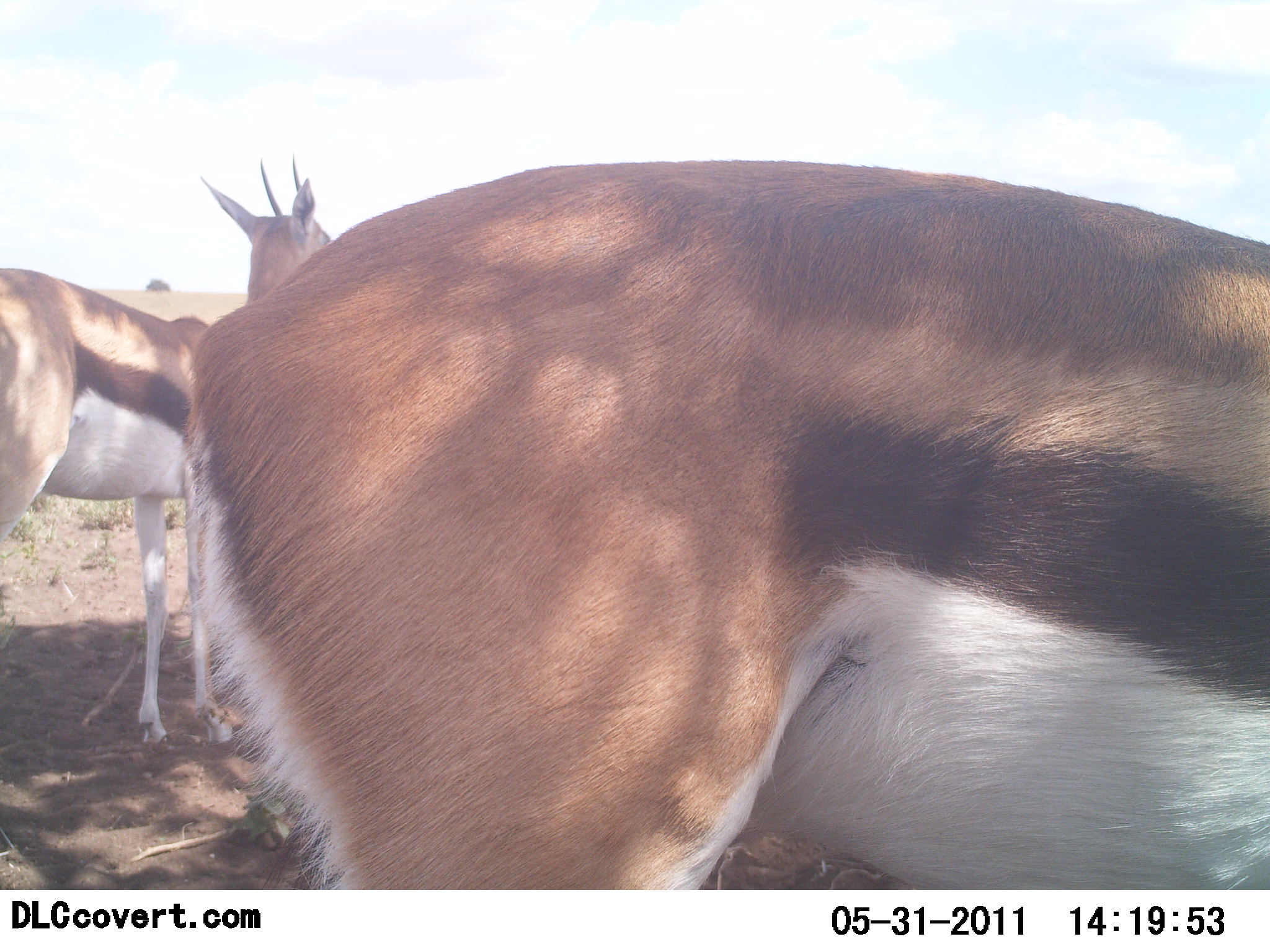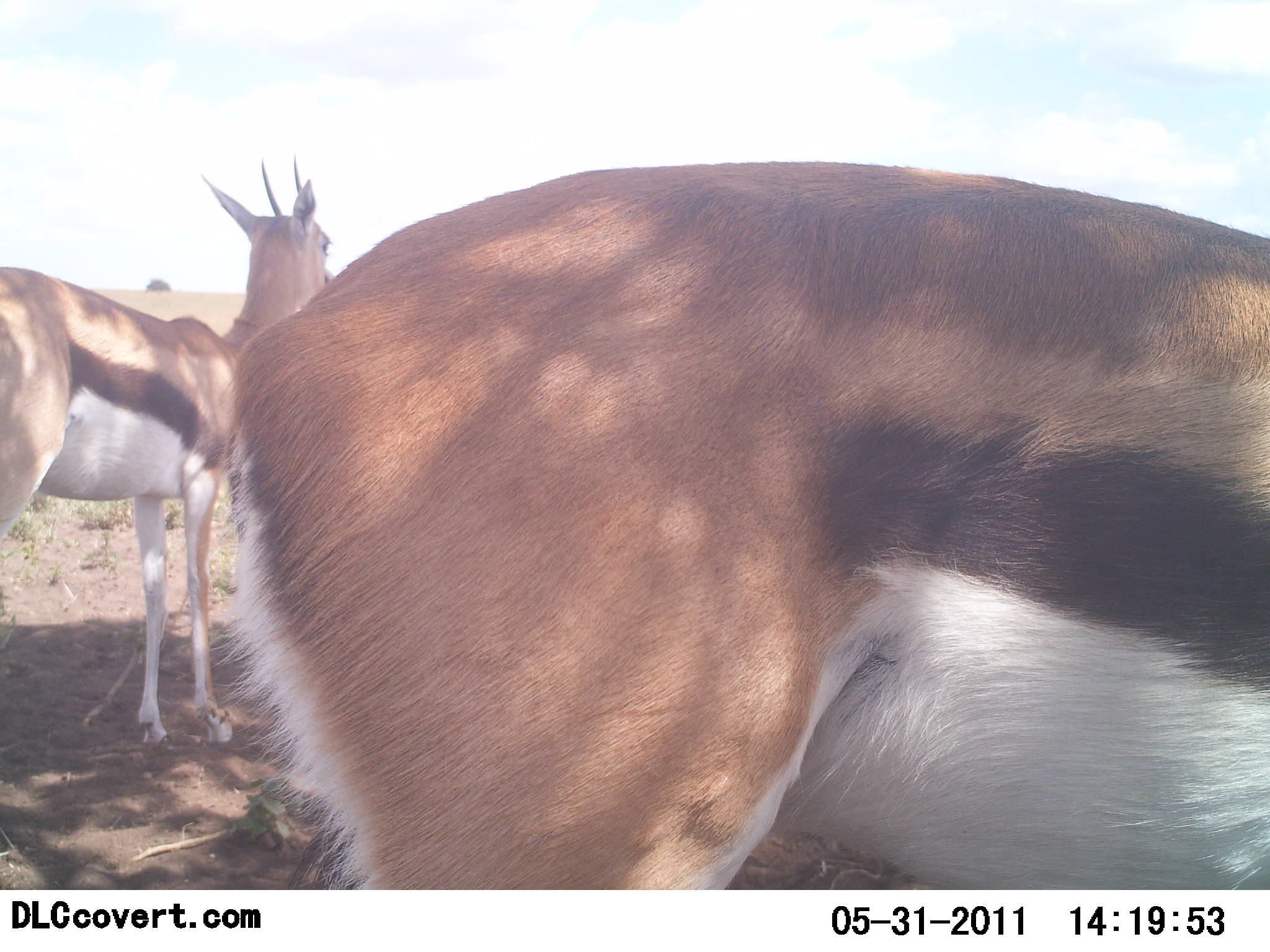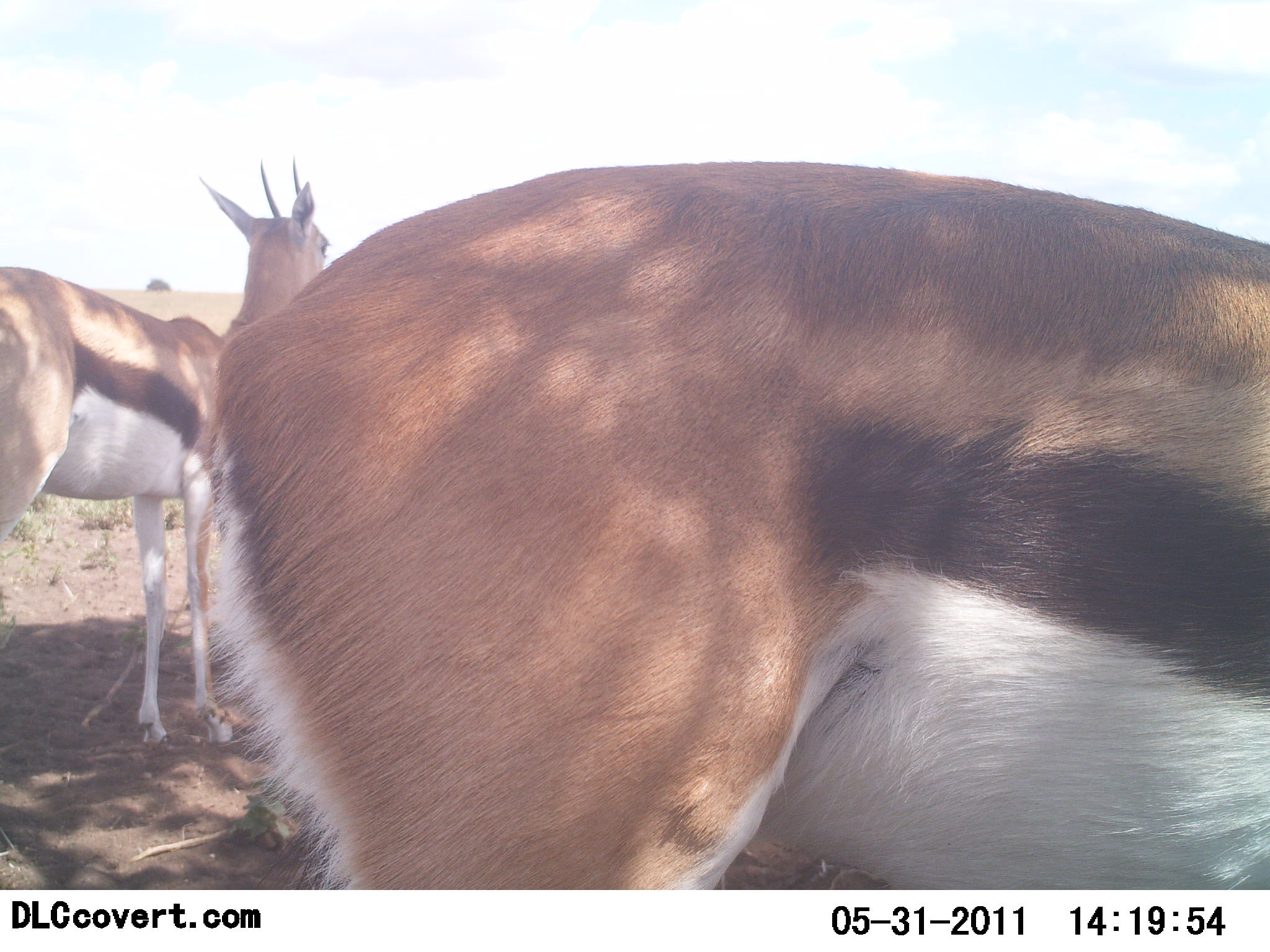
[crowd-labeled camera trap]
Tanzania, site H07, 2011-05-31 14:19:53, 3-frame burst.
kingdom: Animalia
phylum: Chordata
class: Mammalia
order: Artiodactyla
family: Bovidae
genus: Eudorcas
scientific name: Eudorcas thomsonii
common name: thomson's gazelle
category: gazellethomsons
Gazellethomsons (thomson's gazelle) (Eudorcas thomsonii), count 2. Behavior (volunteer vote fractions): standing 100%, resting 0%, moving 0%, interacting 0%. Young present (vote fraction): 0%. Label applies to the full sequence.